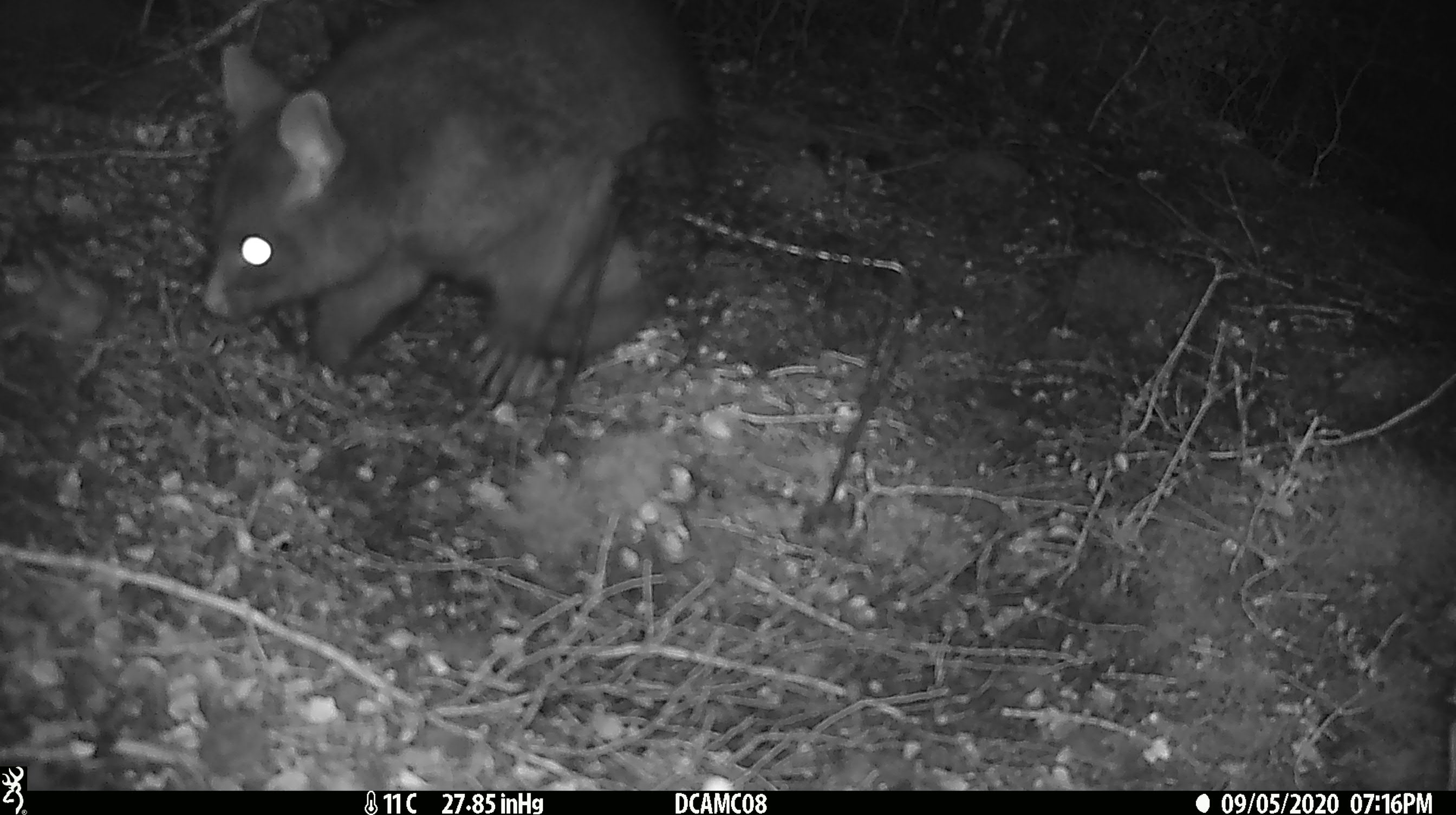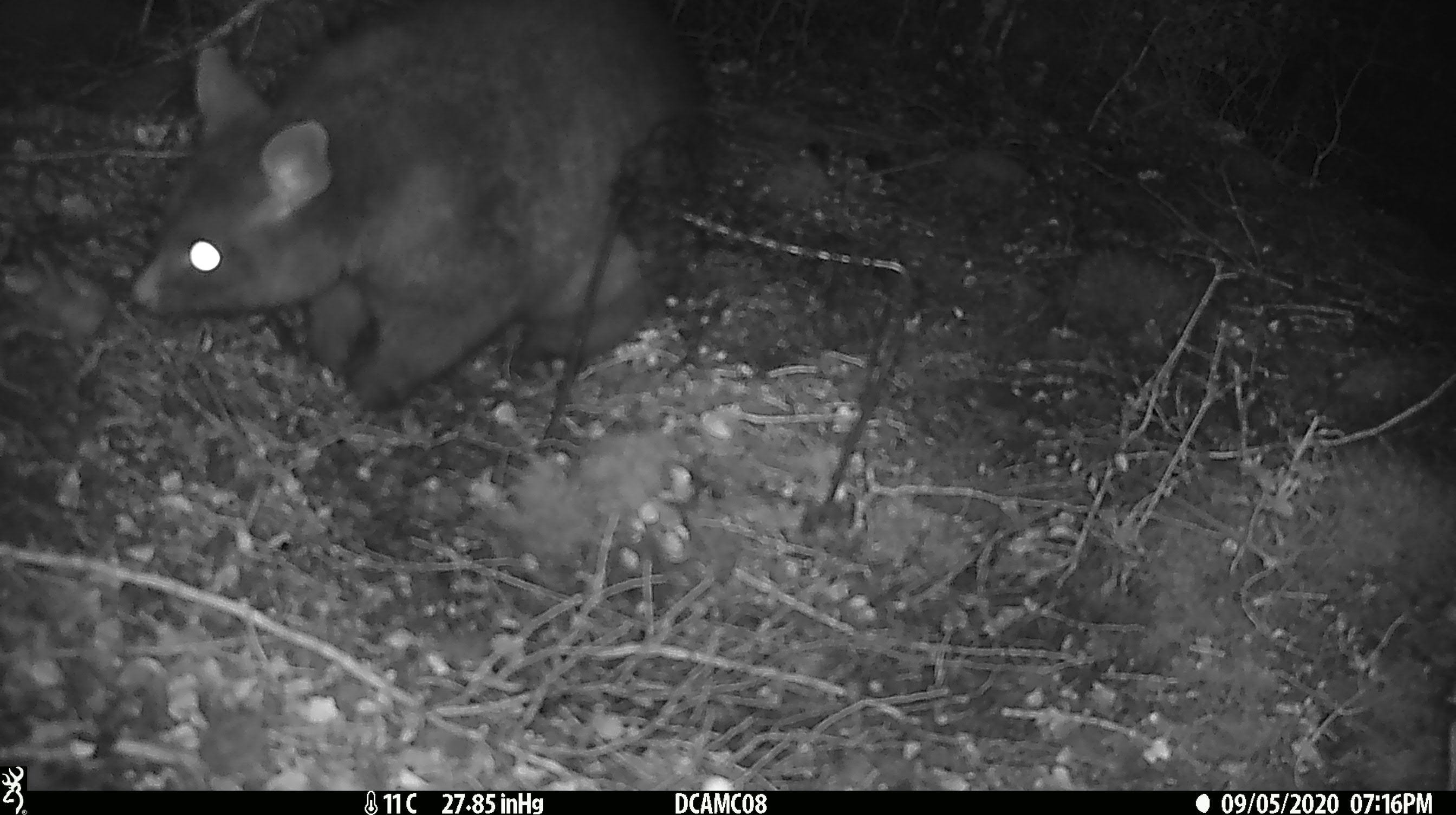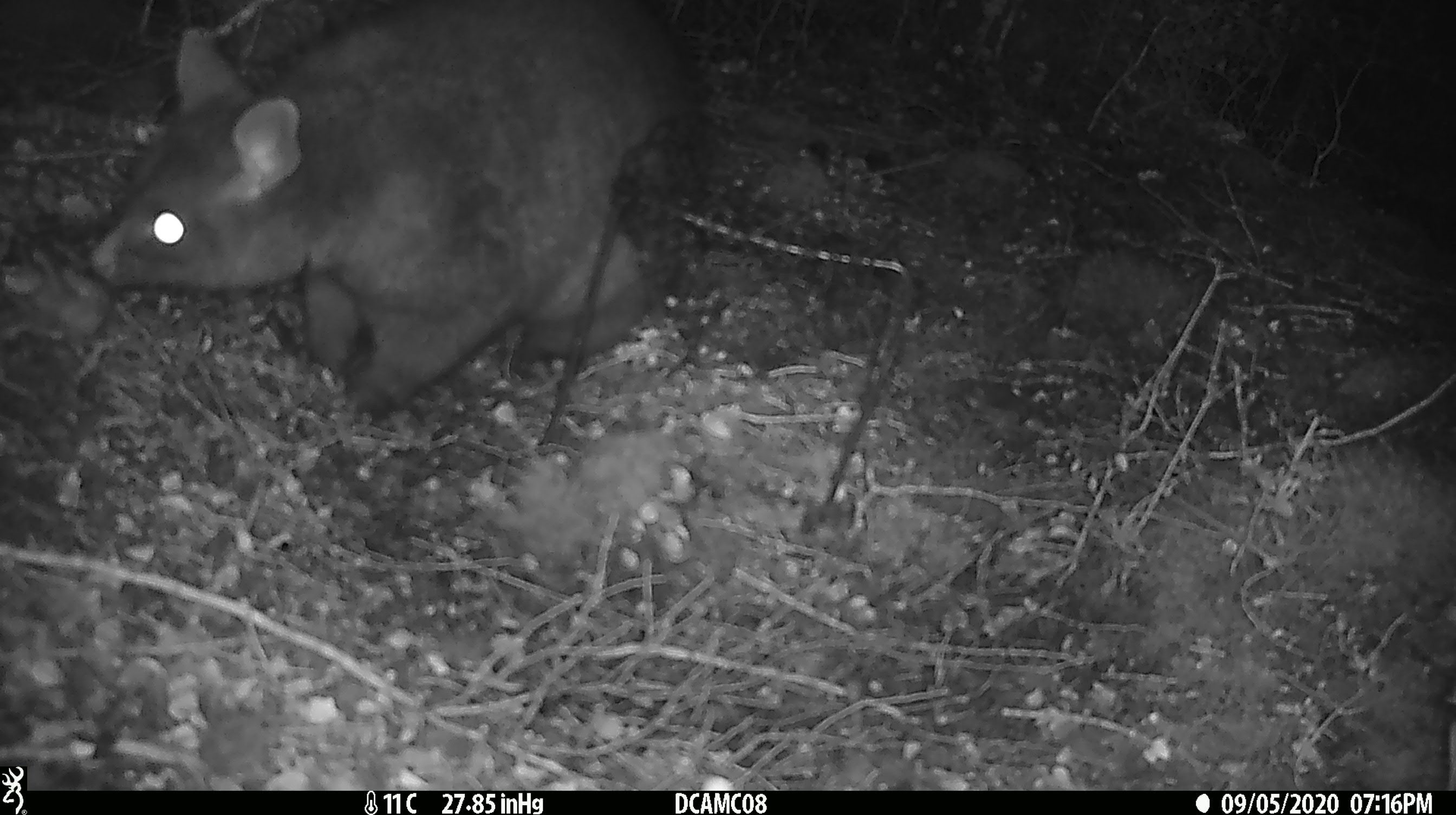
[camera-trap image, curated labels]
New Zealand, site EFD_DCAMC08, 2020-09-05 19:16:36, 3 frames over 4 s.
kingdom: Animalia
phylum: Chordata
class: Mammalia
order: Diprotodontia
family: Phalangeridae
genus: Trichosurus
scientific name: Trichosurus vulpecula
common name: common brushtail possum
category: possum